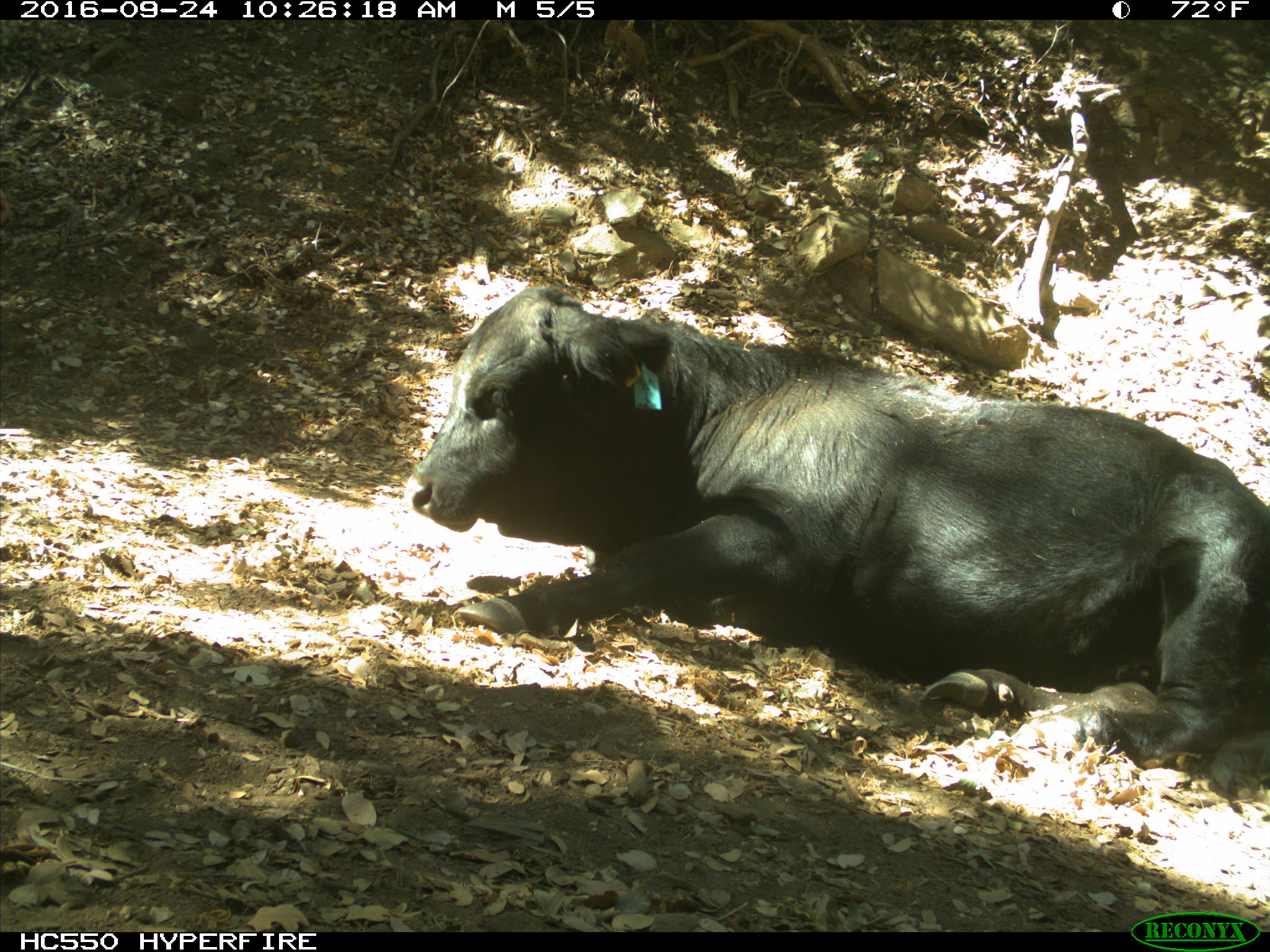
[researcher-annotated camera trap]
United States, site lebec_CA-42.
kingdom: Animalia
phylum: Chordata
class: Mammalia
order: Artiodactyla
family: Bovidae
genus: Bos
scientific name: Bos taurus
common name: domestic cow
Bos taurus (domestic cow).